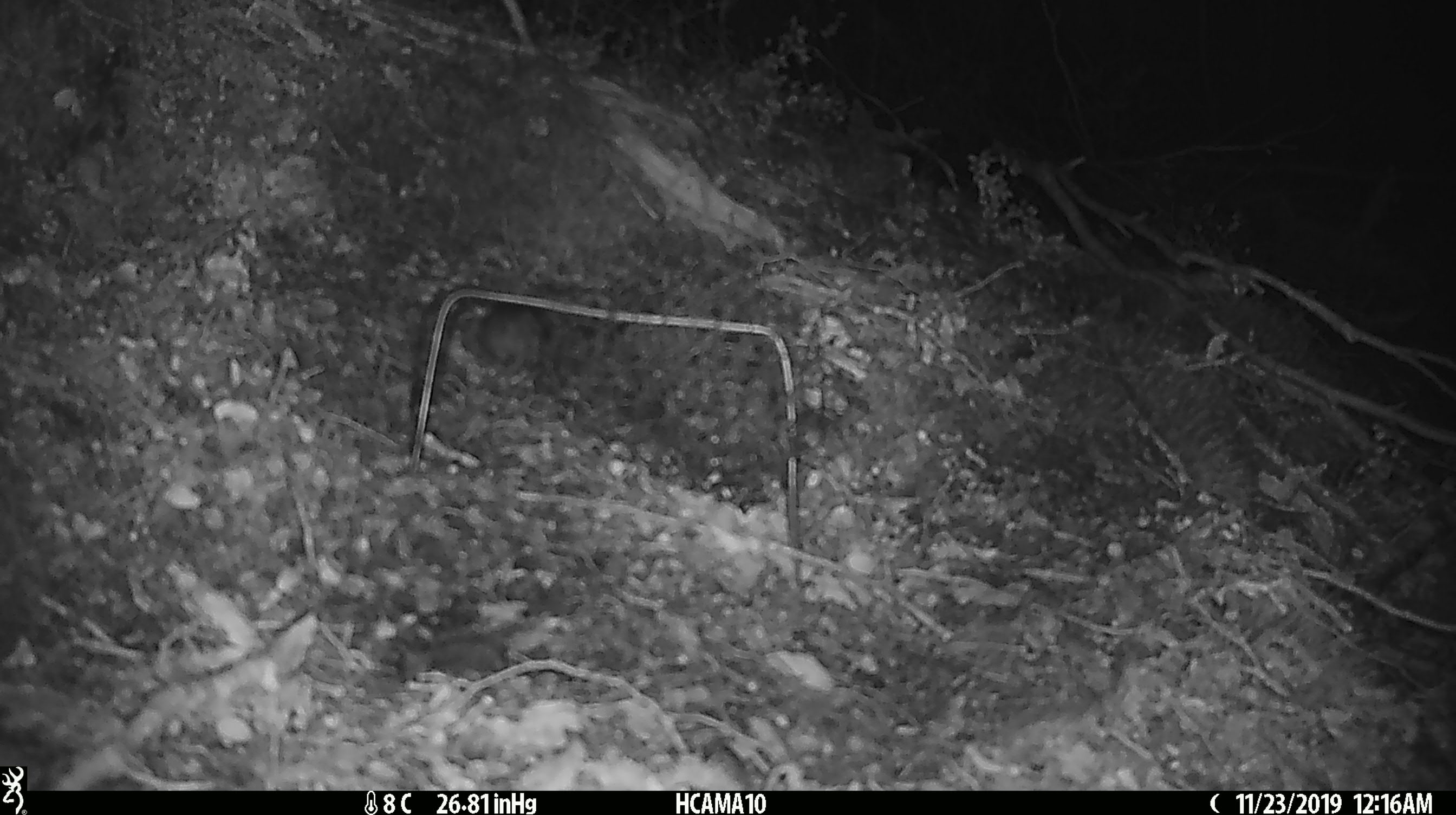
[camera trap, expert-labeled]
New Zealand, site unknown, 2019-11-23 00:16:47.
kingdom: Animalia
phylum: Chordata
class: Mammalia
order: Rodentia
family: Muridae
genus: Mus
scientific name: Mus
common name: mouse